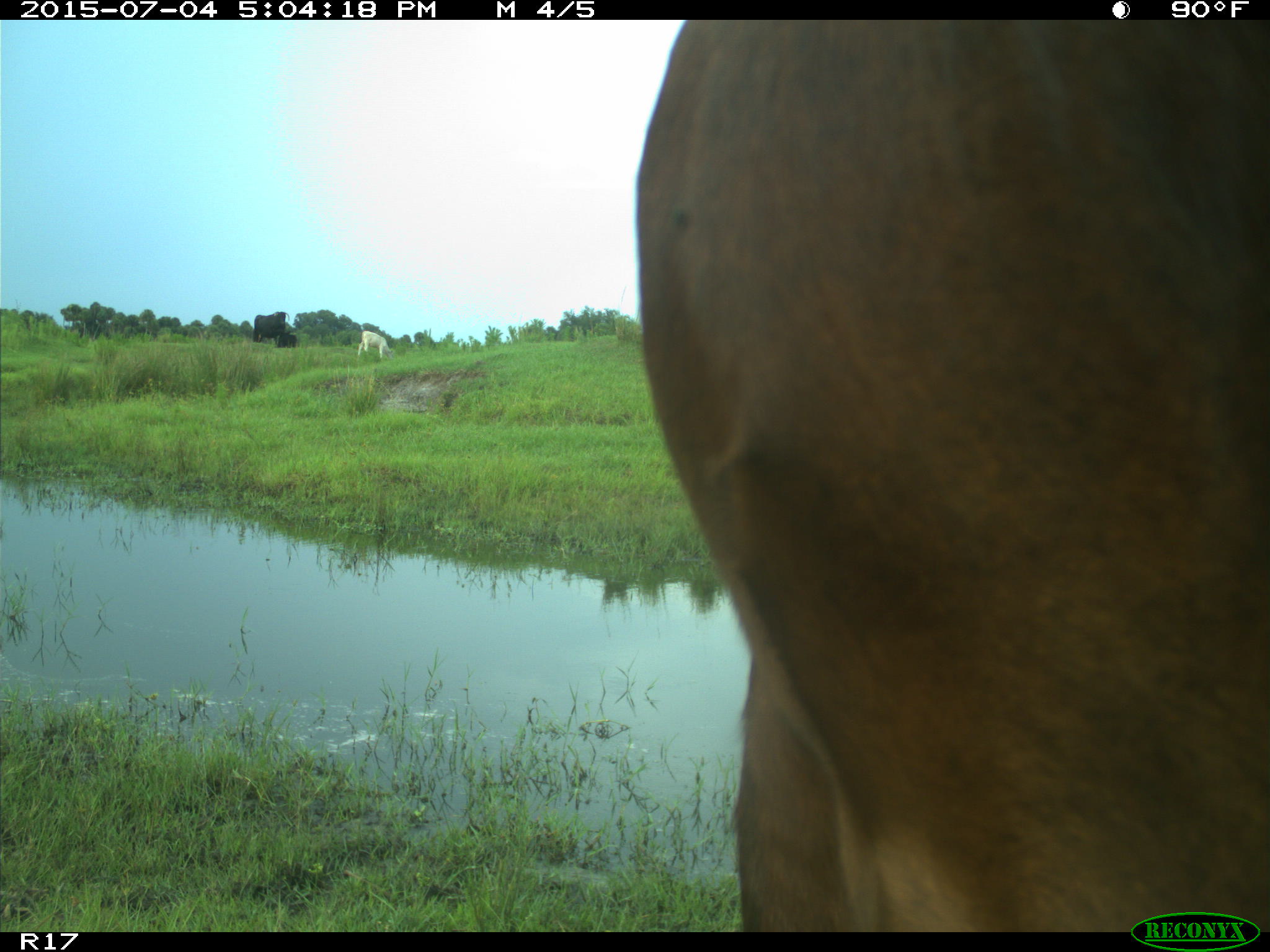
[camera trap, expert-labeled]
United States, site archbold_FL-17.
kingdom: Animalia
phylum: Chordata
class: Mammalia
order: Artiodactyla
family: Bovidae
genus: Bos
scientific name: Bos taurus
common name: domestic cow